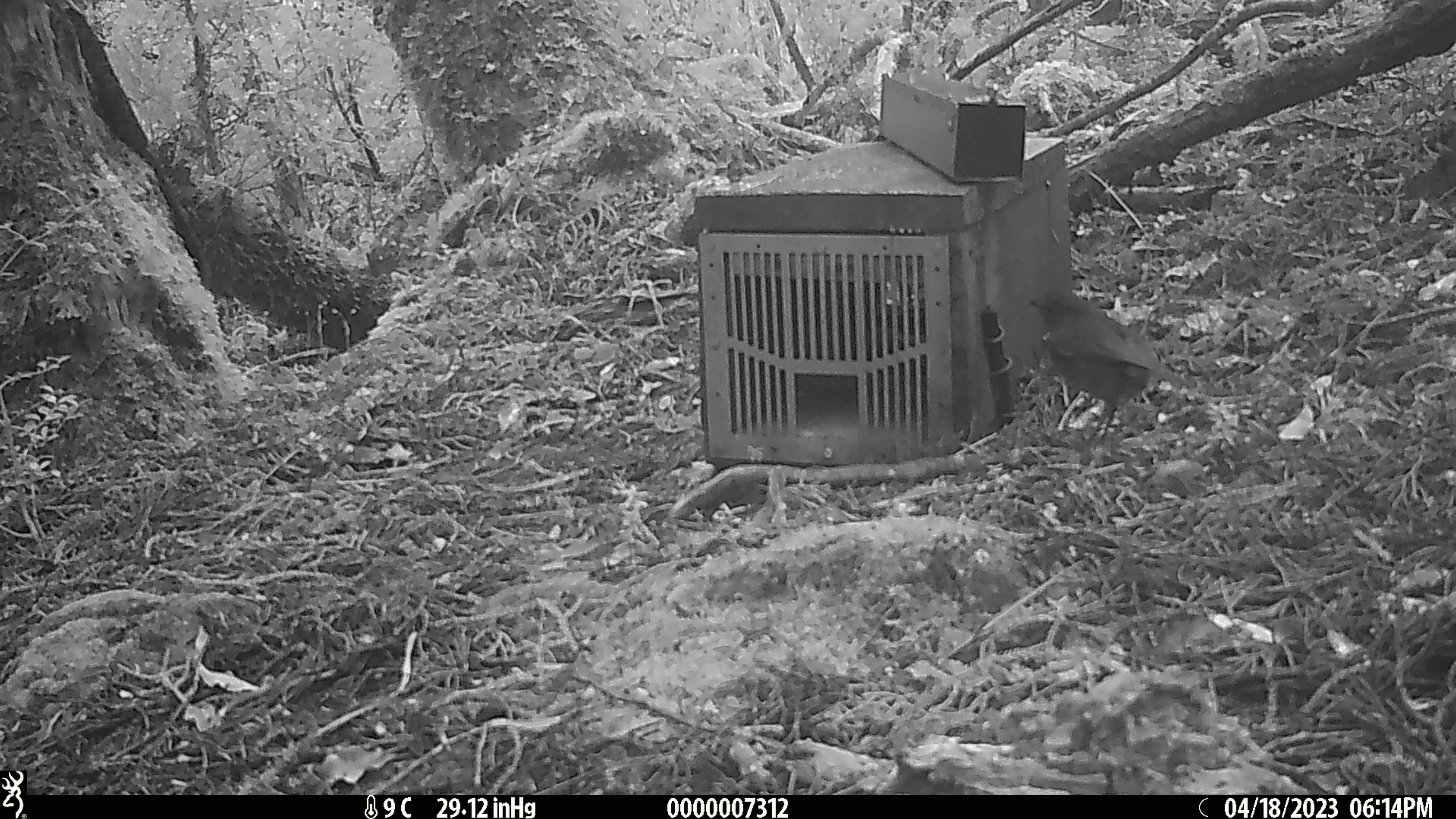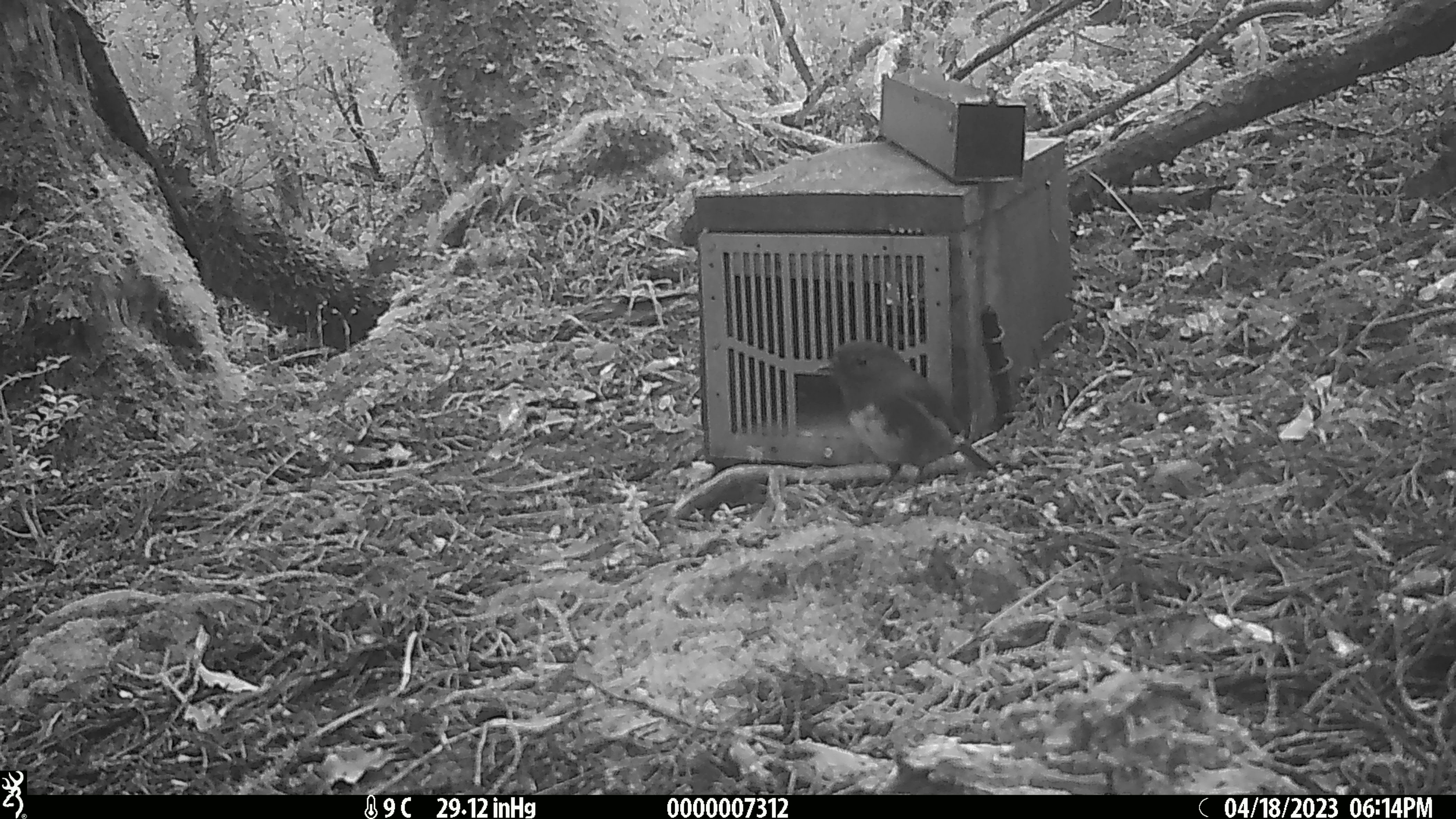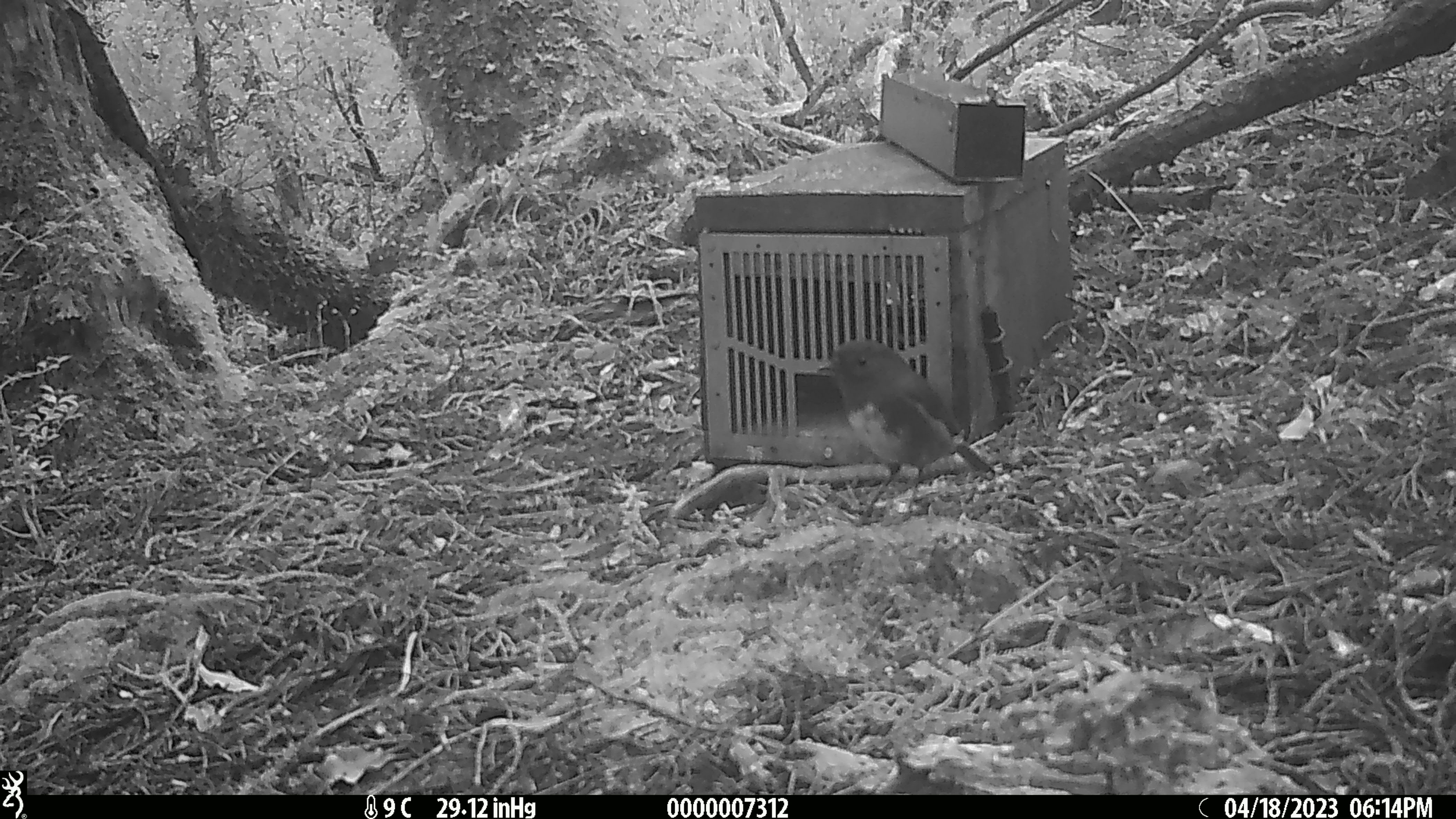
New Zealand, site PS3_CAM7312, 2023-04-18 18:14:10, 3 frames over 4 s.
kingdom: Animalia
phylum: Chordata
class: Aves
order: Passeriformes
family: Petroicidae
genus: Petroica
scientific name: Petroica australis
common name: new zealand robin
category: robin